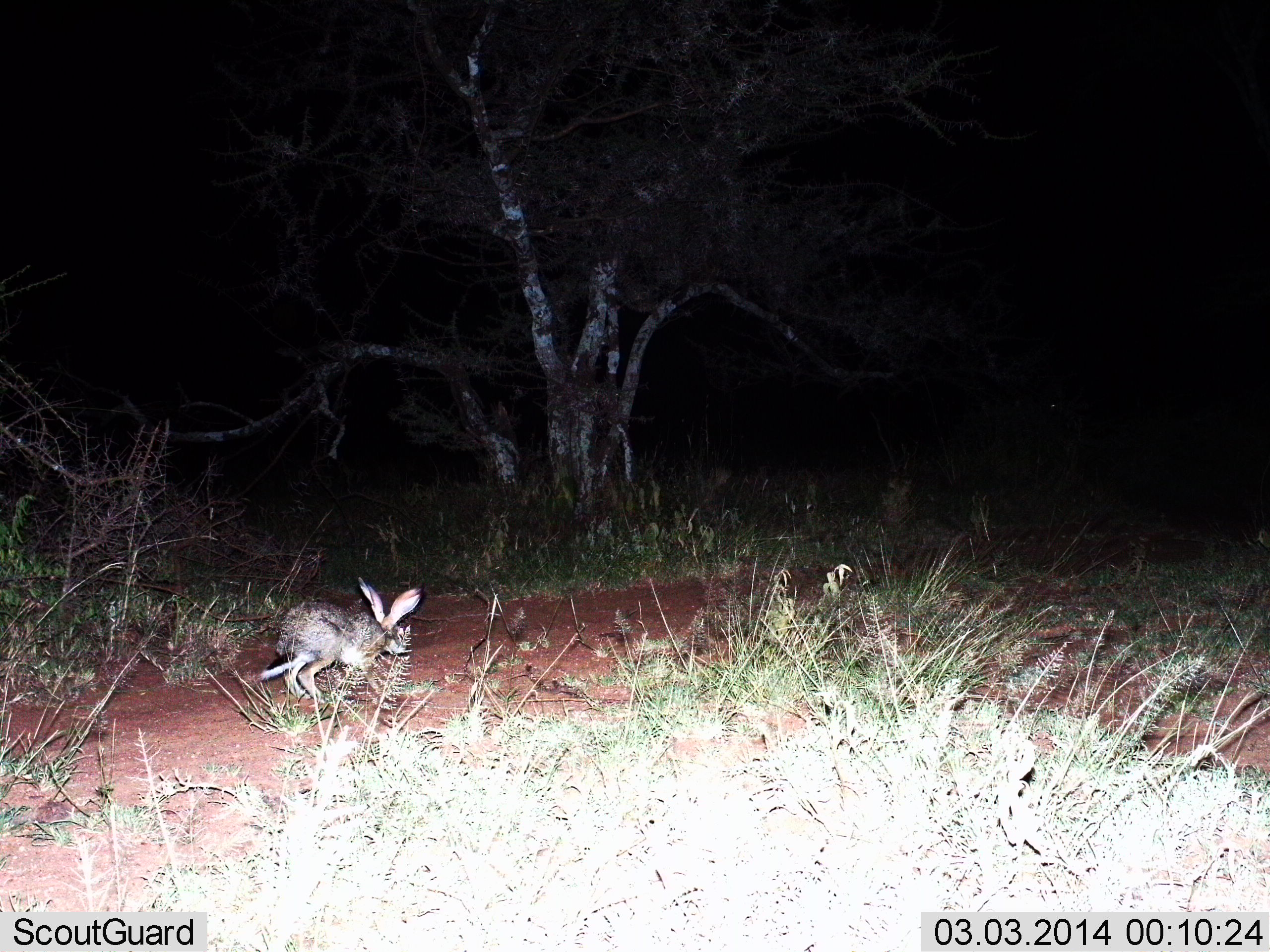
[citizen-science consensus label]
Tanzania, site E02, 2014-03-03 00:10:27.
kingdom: Animalia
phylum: Chordata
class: Mammalia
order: Lagomorpha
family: Leporidae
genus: Lepus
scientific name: Lepus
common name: hare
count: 1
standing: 10%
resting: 0%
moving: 90%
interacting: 0%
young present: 0%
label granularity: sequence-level